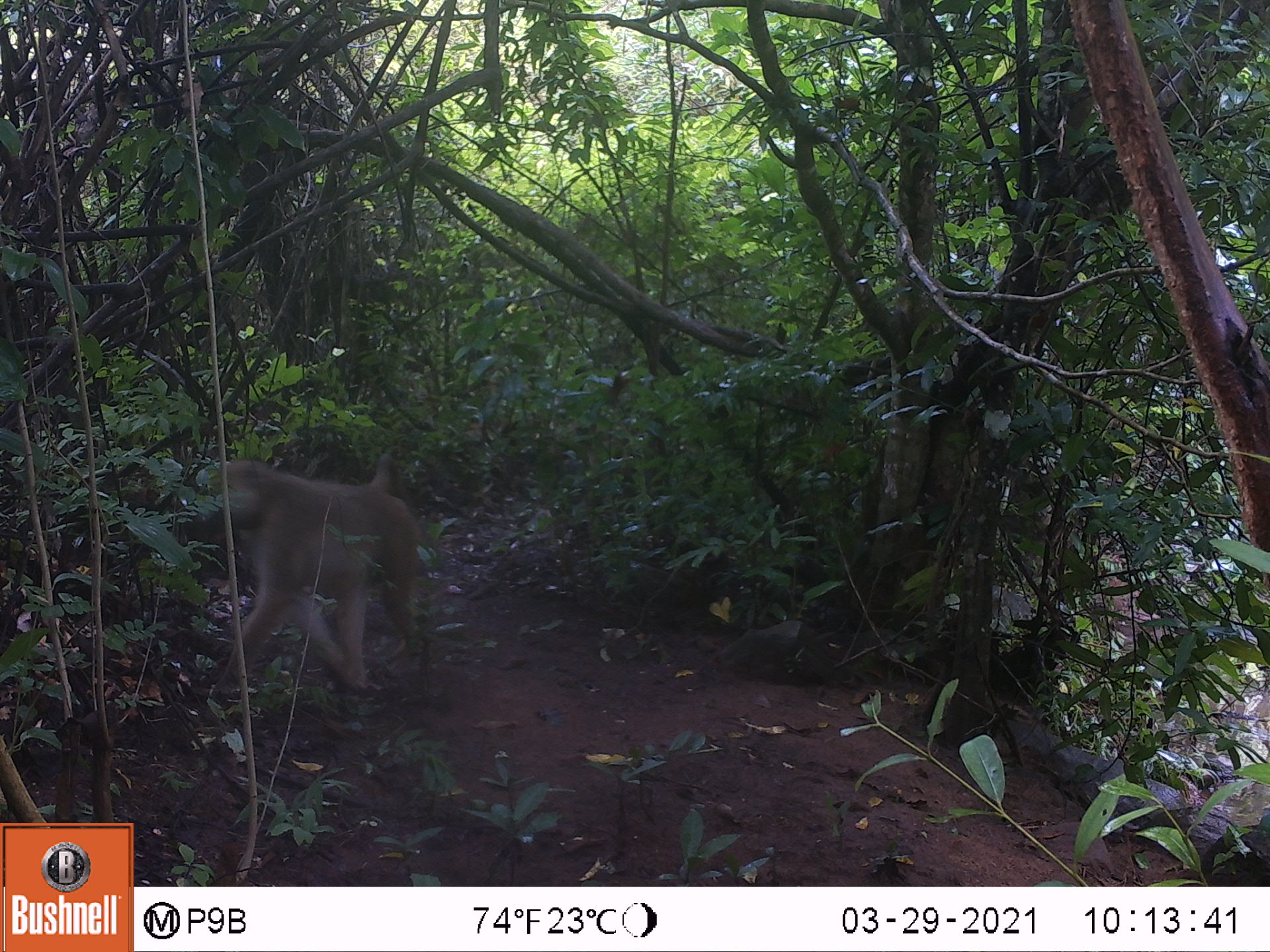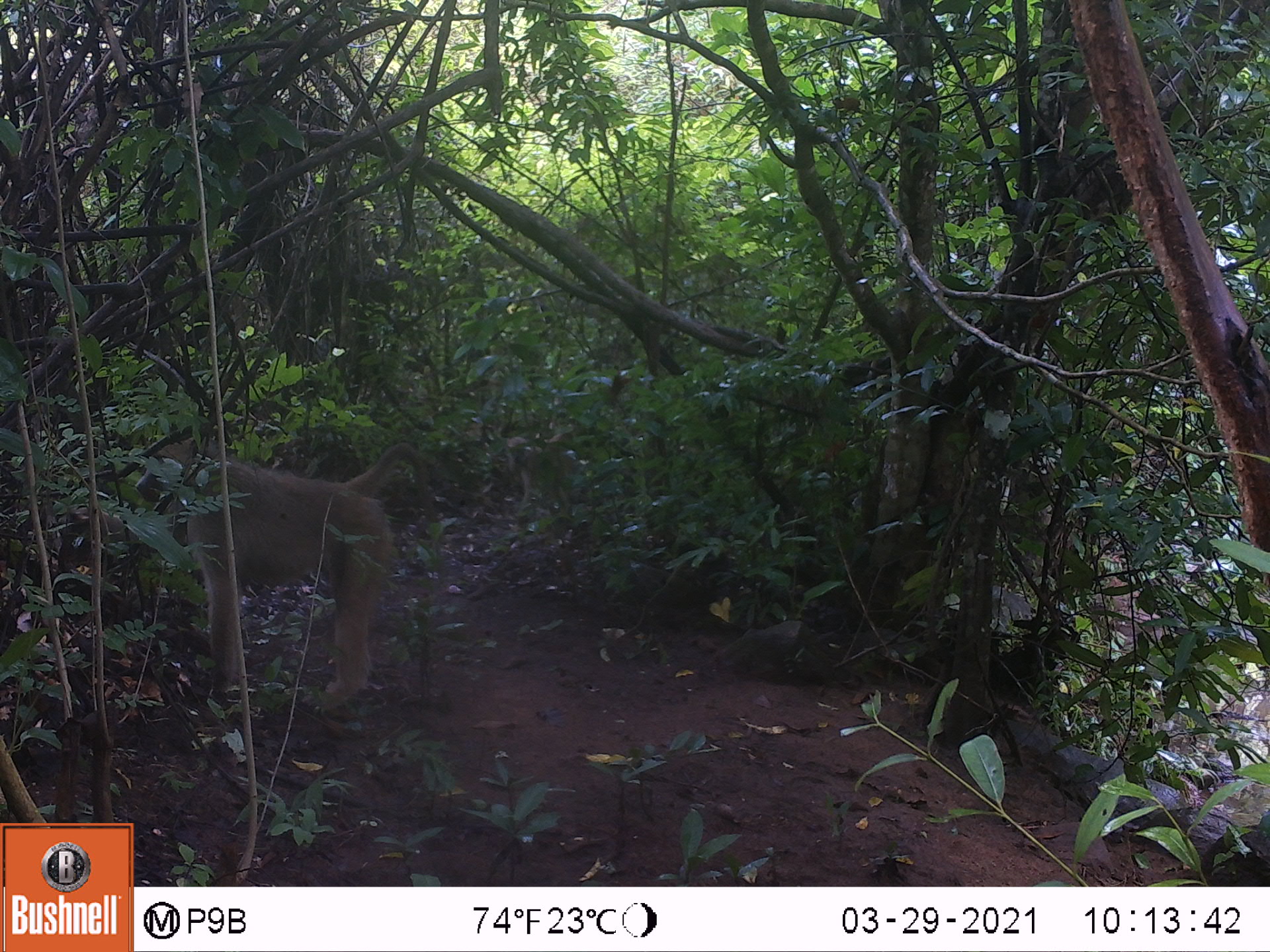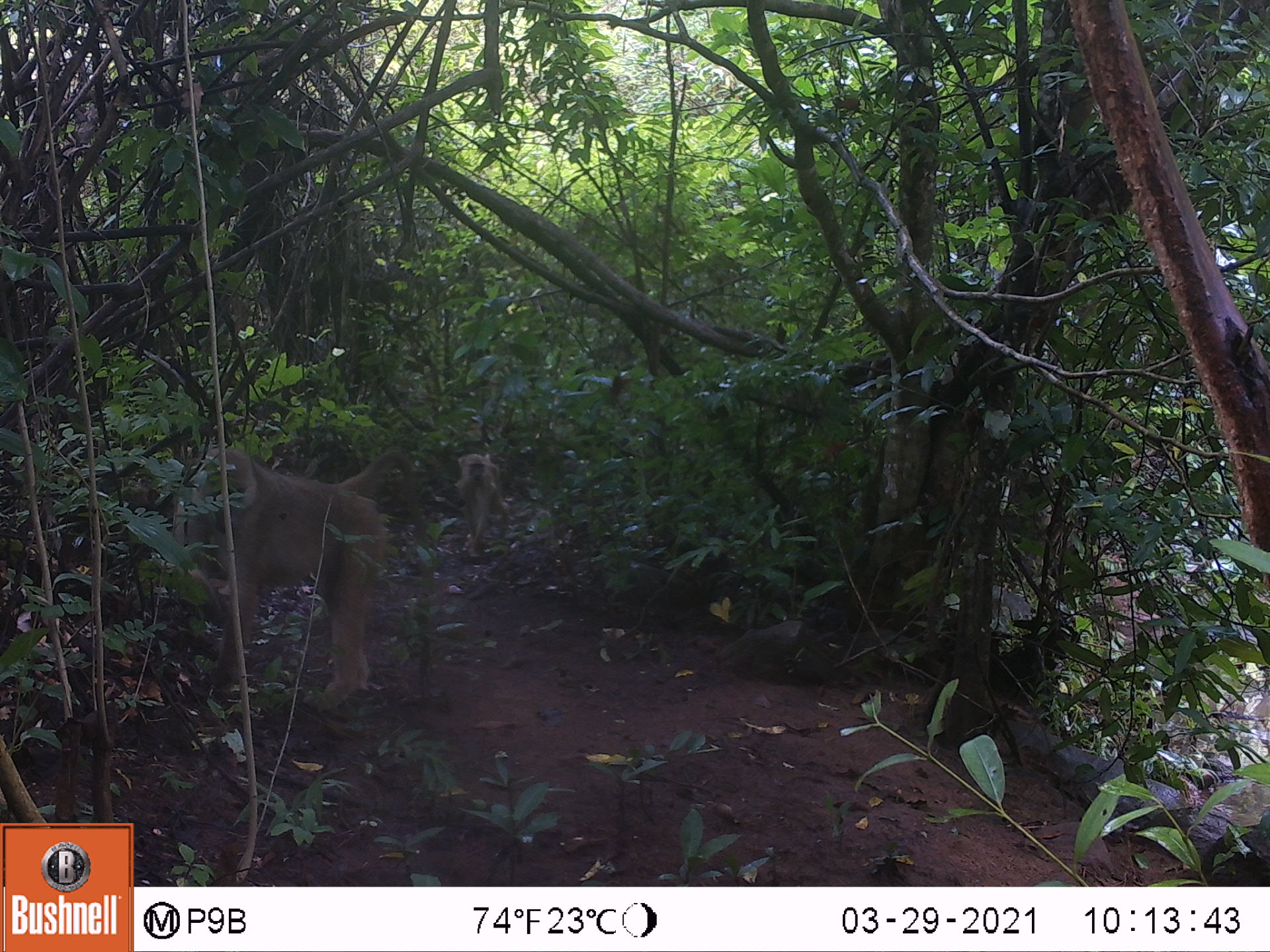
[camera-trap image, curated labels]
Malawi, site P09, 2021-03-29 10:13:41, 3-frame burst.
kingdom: Animalia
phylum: Chordata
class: Mammalia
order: Primates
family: Cercopithecidae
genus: Papio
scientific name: Papio cynocephalus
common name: yellow baboon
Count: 1.